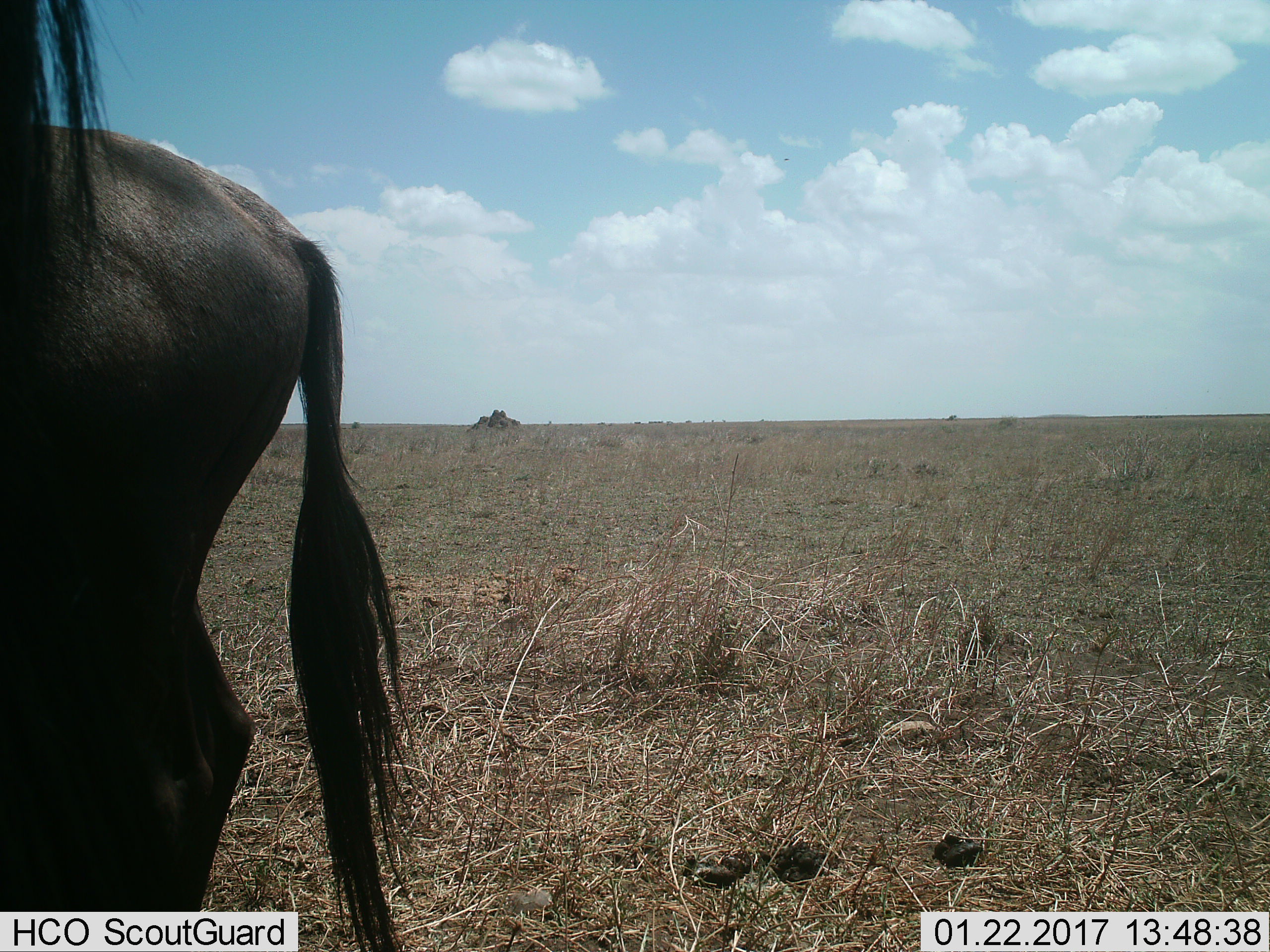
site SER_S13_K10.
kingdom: Animalia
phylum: Chordata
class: Mammalia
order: Artiodactyla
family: Bovidae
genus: Connochaetes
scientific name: Connochaetes taurinus taurinus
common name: blue wildebeest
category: wildebeestblue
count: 2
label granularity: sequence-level